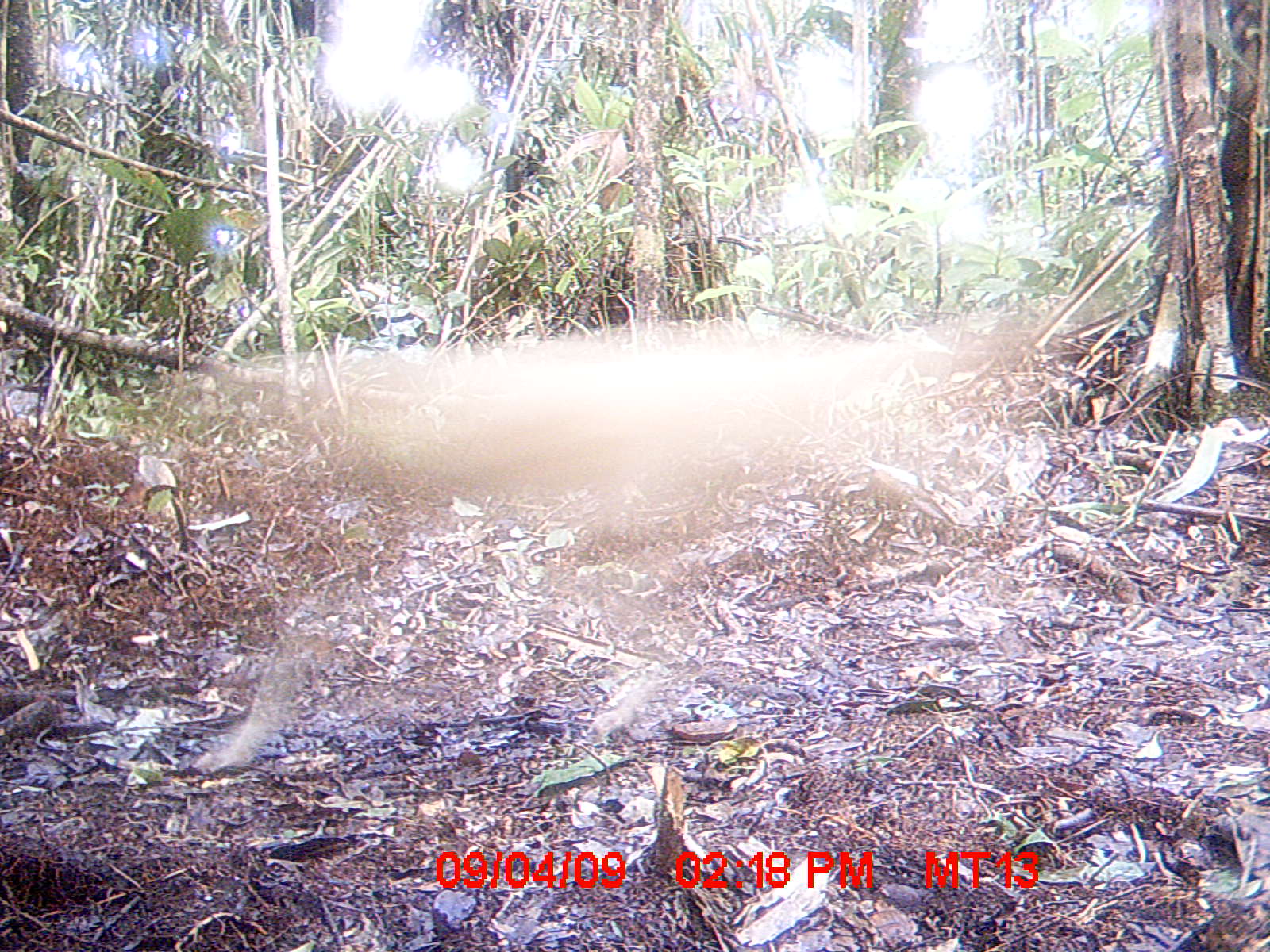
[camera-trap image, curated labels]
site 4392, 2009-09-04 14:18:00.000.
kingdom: Animalia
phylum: Chordata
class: Mammalia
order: Carnivora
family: Canidae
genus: Canis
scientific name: Canis familiaris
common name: domestic dog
Canis familiaris (domestic dog), count 1.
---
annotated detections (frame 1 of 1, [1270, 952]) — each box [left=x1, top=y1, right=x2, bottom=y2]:
canis familiaris: [left=176, top=307, right=1040, bottom=774]